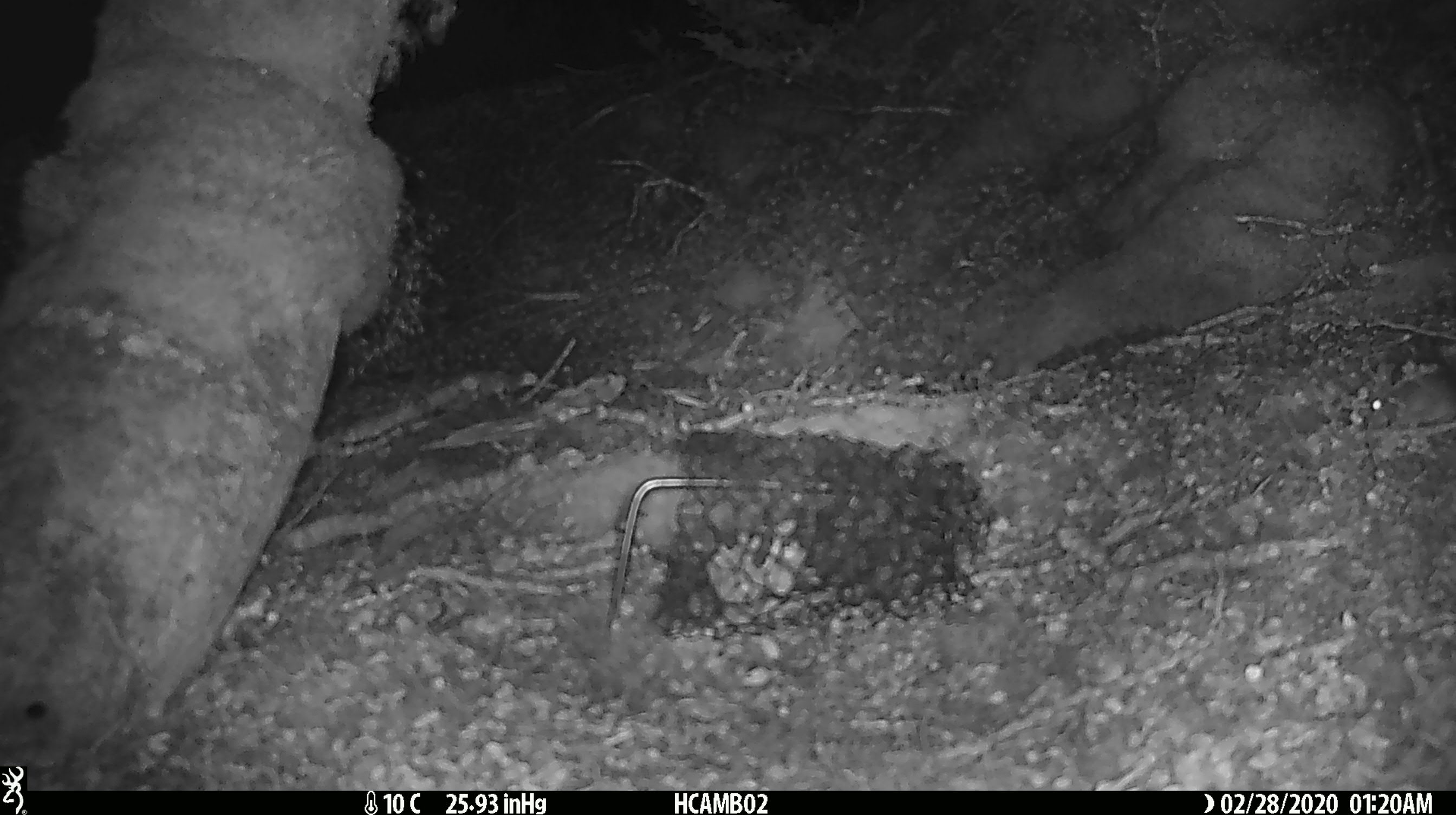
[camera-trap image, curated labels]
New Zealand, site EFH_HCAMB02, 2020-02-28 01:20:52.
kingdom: Animalia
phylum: Chordata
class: Mammalia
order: Rodentia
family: Muridae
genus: Mus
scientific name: Mus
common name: mouse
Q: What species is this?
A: Mouse (Mus).